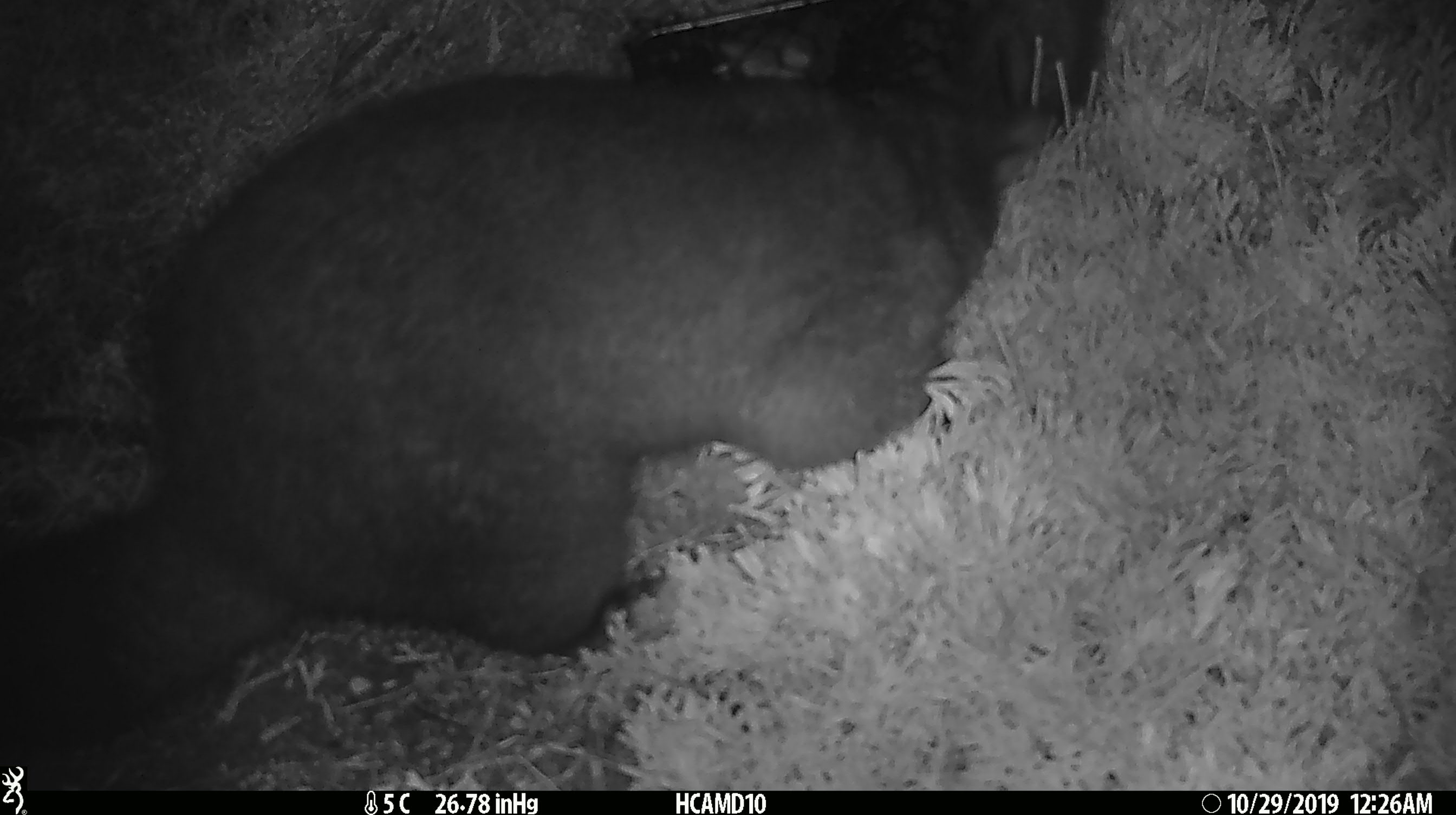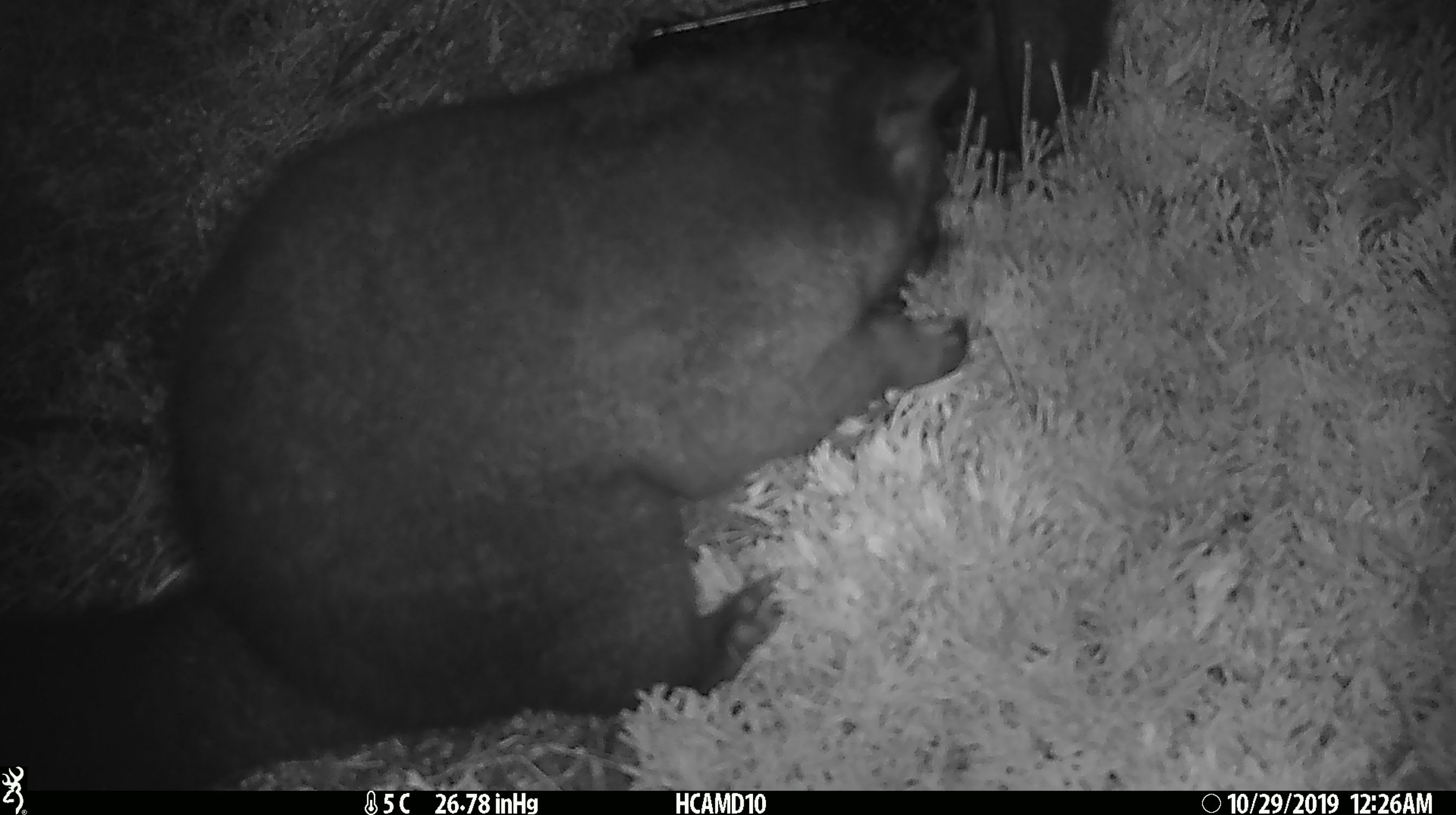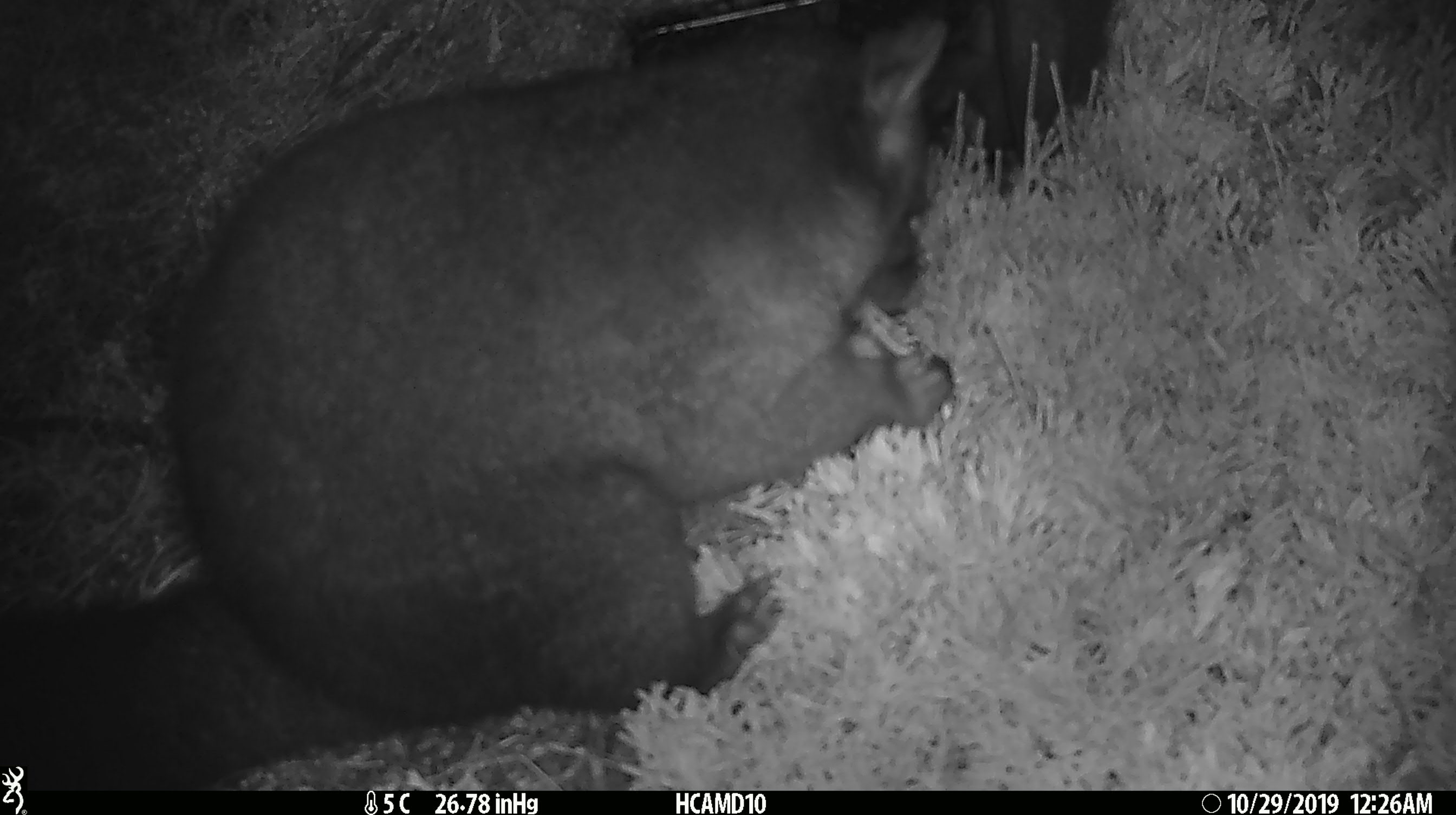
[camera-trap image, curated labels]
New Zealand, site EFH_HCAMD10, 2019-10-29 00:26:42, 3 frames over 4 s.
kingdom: Animalia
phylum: Chordata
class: Mammalia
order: Diprotodontia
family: Phalangeridae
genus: Trichosurus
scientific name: Trichosurus vulpecula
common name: common brushtail possum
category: possum